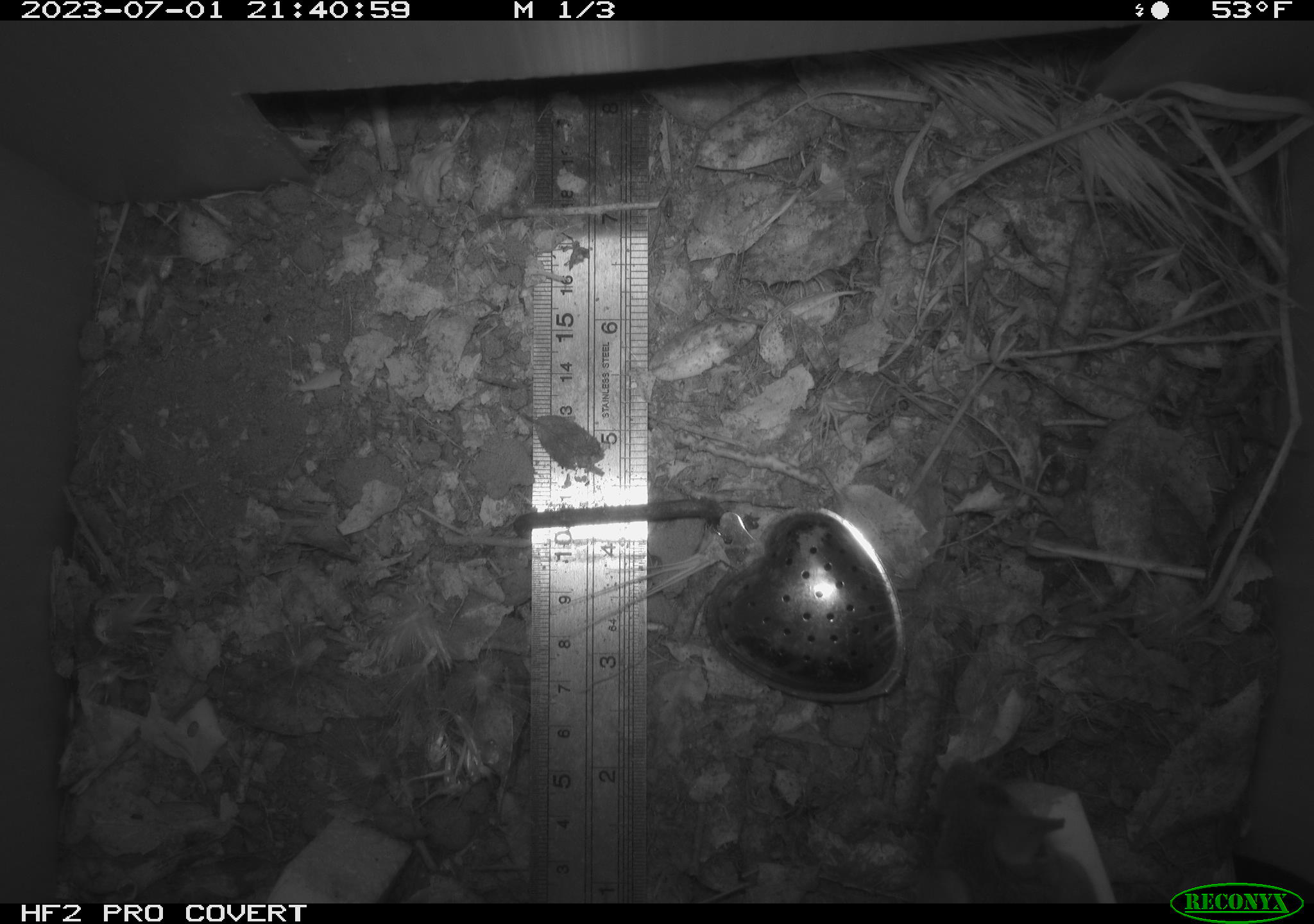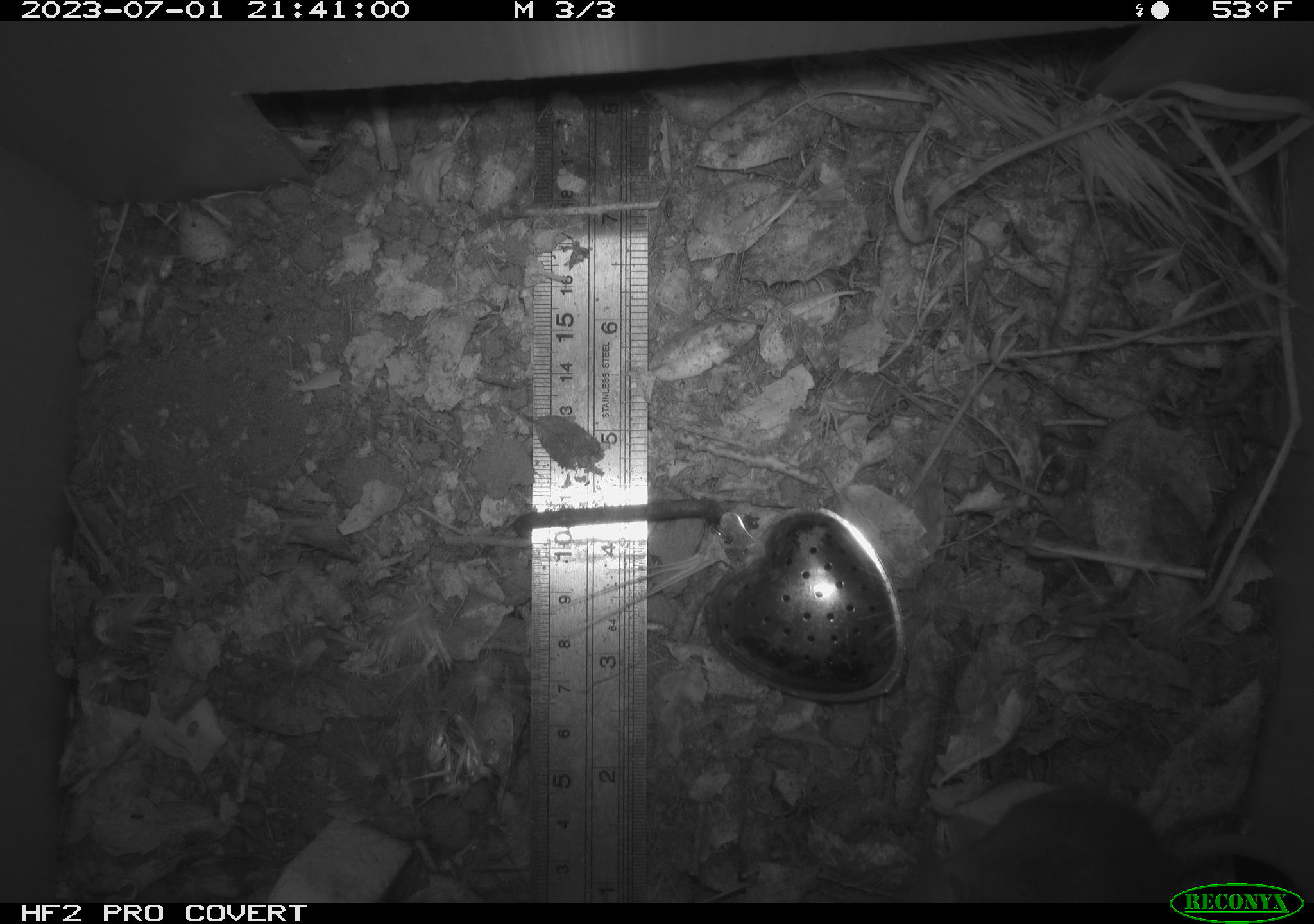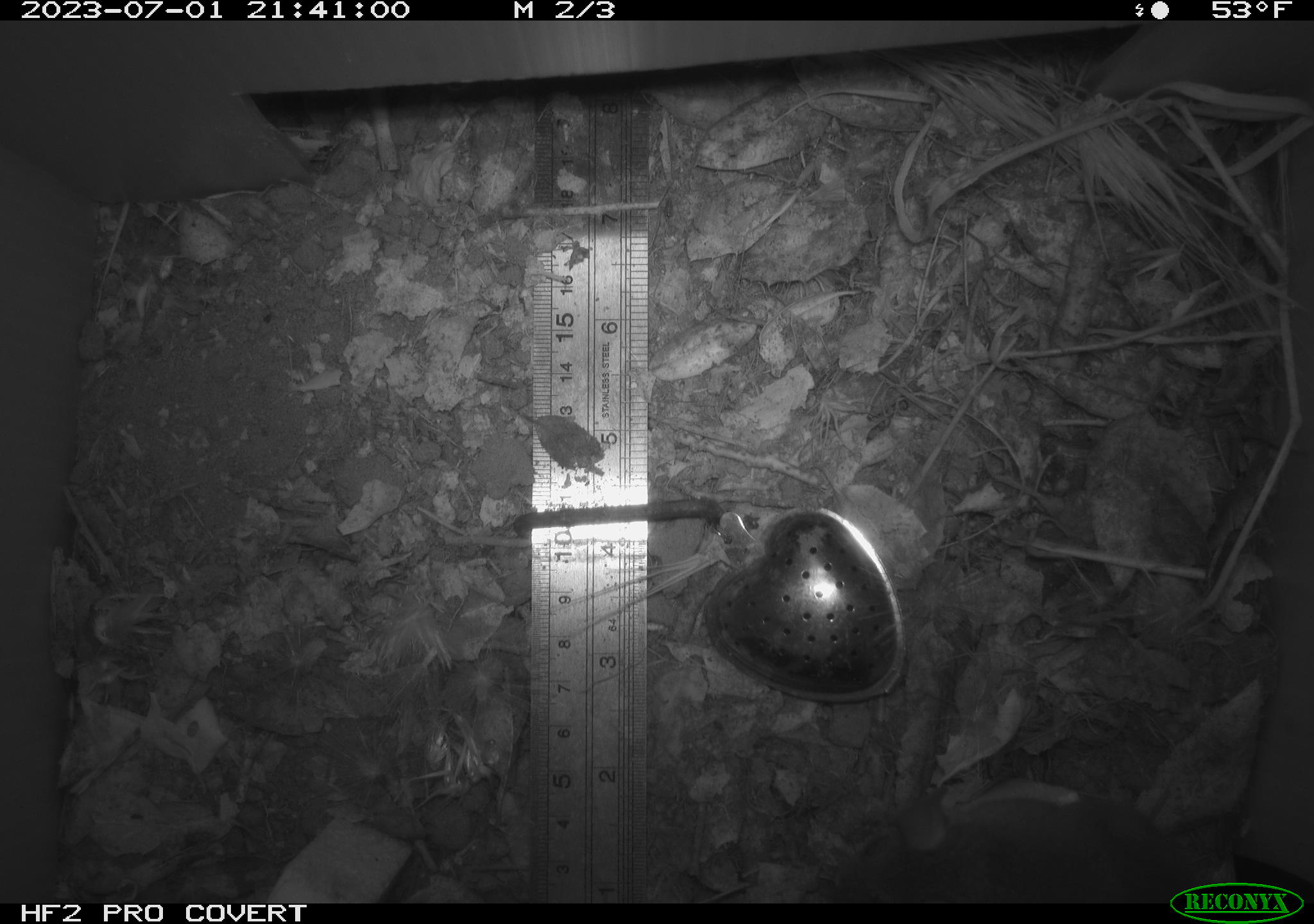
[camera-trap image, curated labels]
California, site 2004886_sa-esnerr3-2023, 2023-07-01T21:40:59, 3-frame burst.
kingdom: Animalia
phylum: Chordata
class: Mammalia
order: Rodentia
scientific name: Rodentia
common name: mouse species